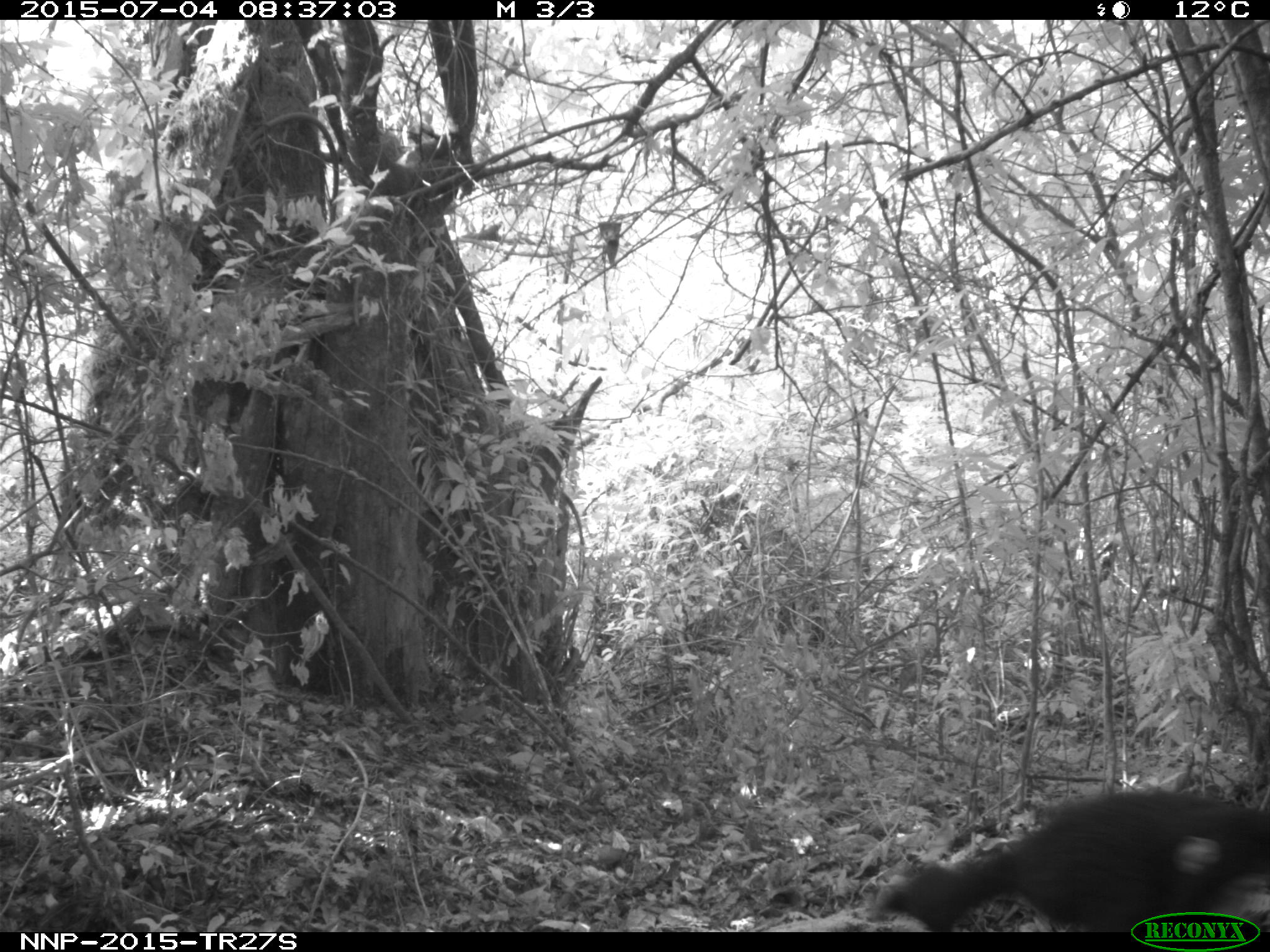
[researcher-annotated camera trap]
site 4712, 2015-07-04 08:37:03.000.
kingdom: Animalia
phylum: Chordata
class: Mammalia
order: Primates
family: Hominidae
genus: Pan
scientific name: Pan troglodytes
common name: chimpanzee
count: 1